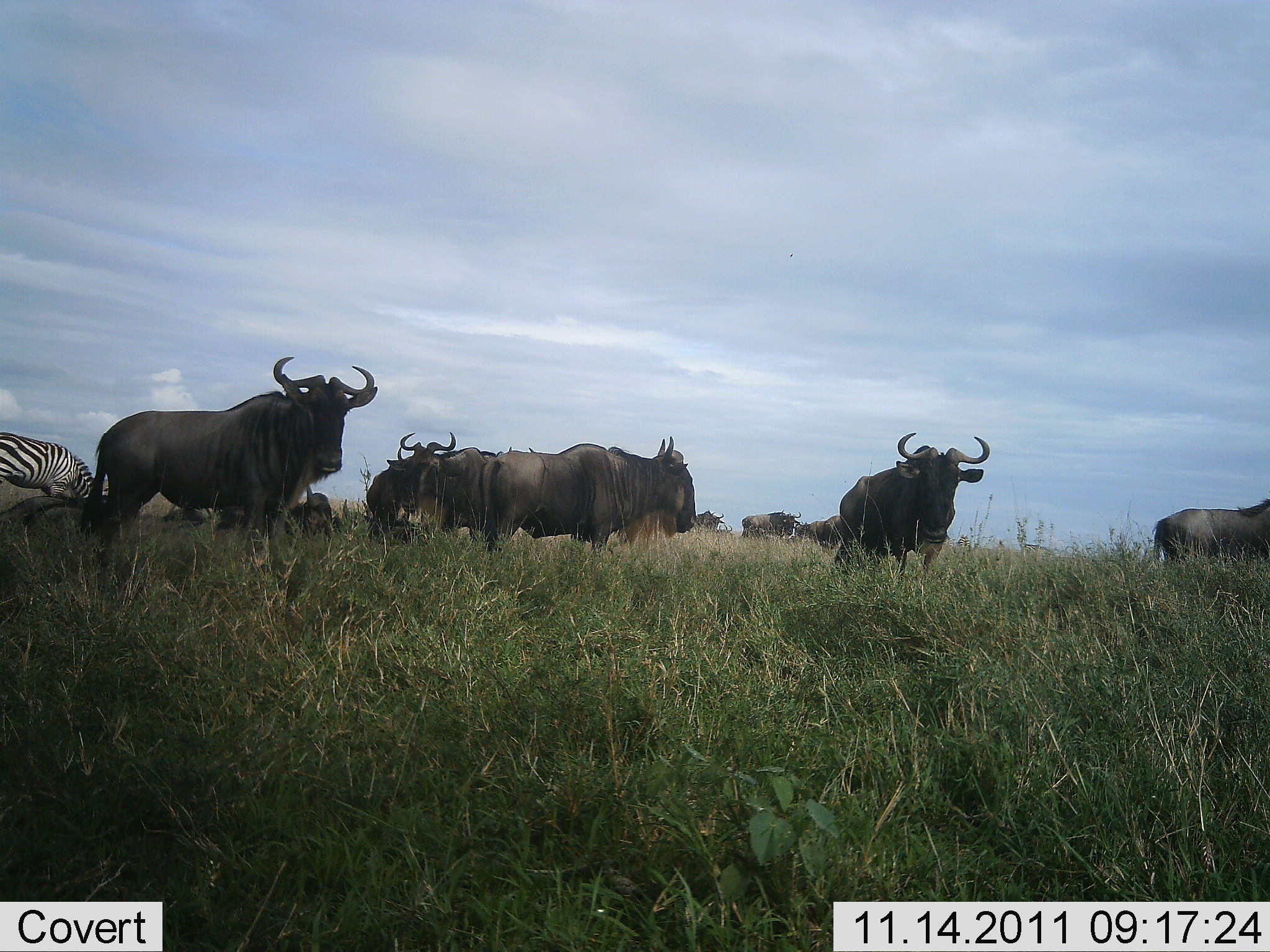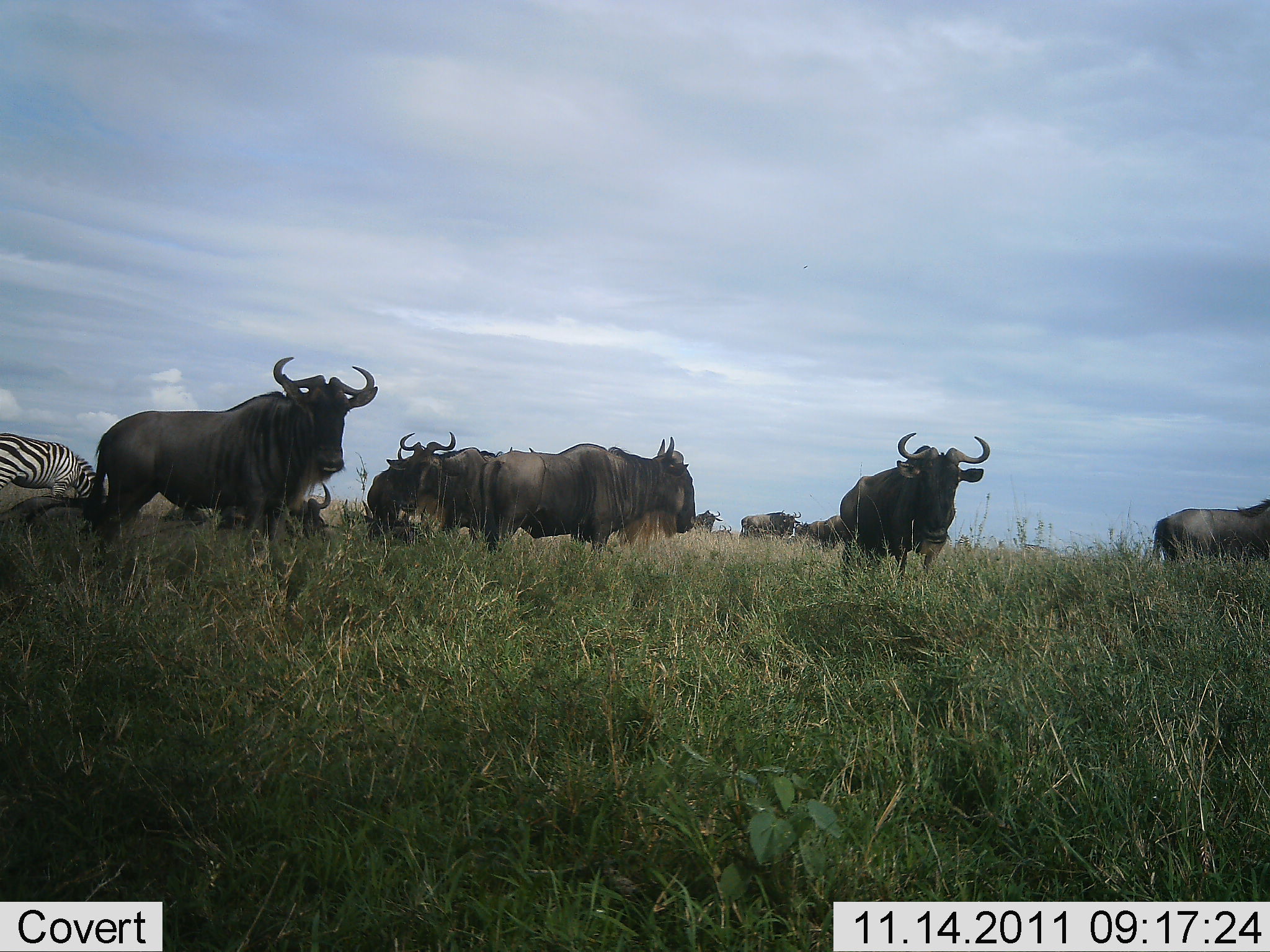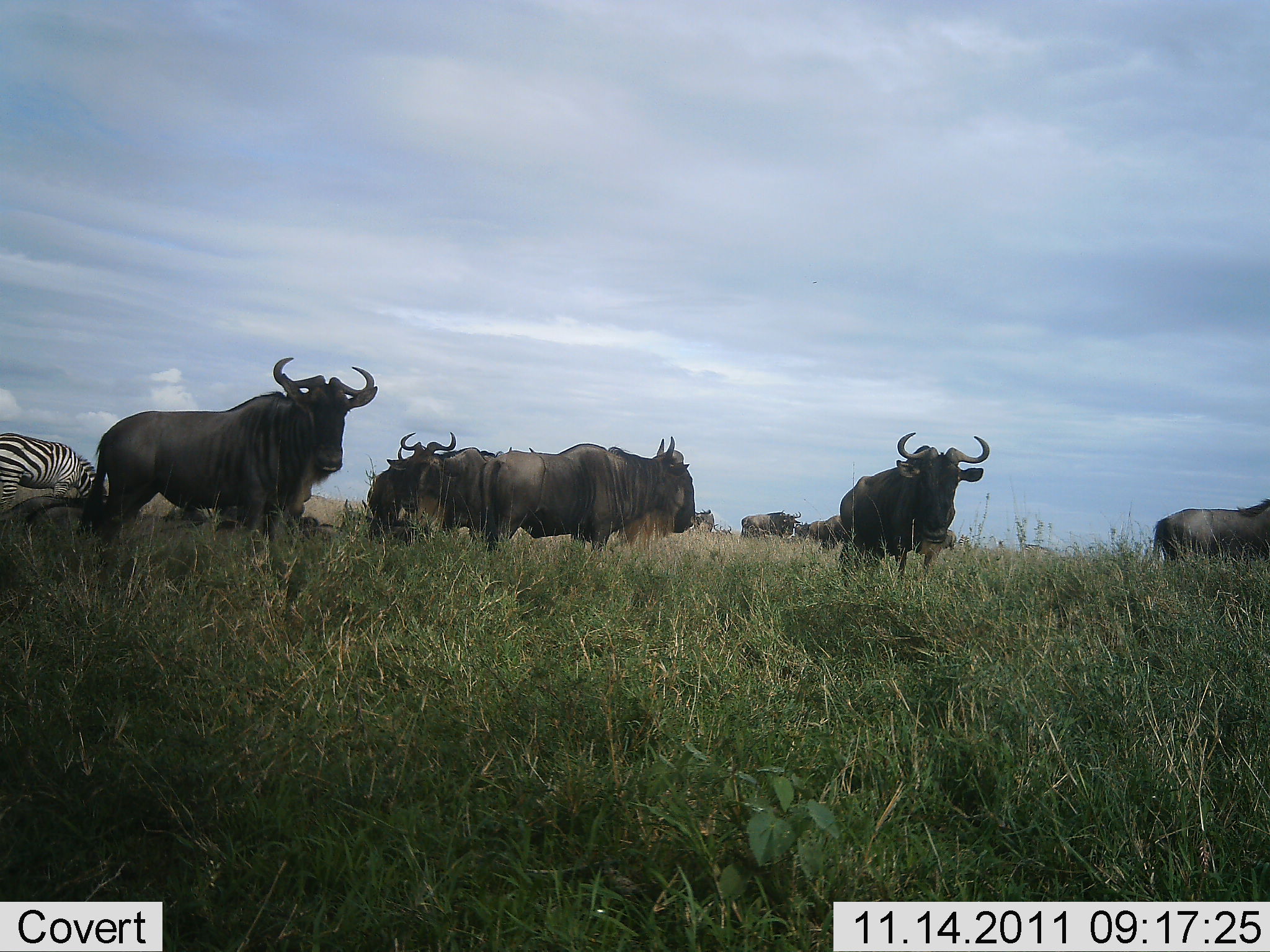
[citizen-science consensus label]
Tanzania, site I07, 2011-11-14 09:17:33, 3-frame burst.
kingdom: Animalia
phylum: Chordata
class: Mammalia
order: Artiodactyla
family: Bovidae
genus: Connochaetes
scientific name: Connochaetes taurinus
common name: blue wildebeest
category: wildebeest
Wildebeest (blue wildebeest) (Connochaetes taurinus), count 10. Behavior (volunteer vote fractions): standing 100%, resting 38%, moving 8%, interacting 0%. Young present (vote fraction): 0%. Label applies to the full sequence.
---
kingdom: Animalia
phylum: Chordata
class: Mammalia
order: Perissodactyla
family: Equidae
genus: Equus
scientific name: Equus quagga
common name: plains zebra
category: zebra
Zebra (plains zebra) (Equus quagga), count 1. Behavior (volunteer vote fractions): standing 46%, resting 0%, moving 0%, interacting 0%. Young present (vote fraction): 0%. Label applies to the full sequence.